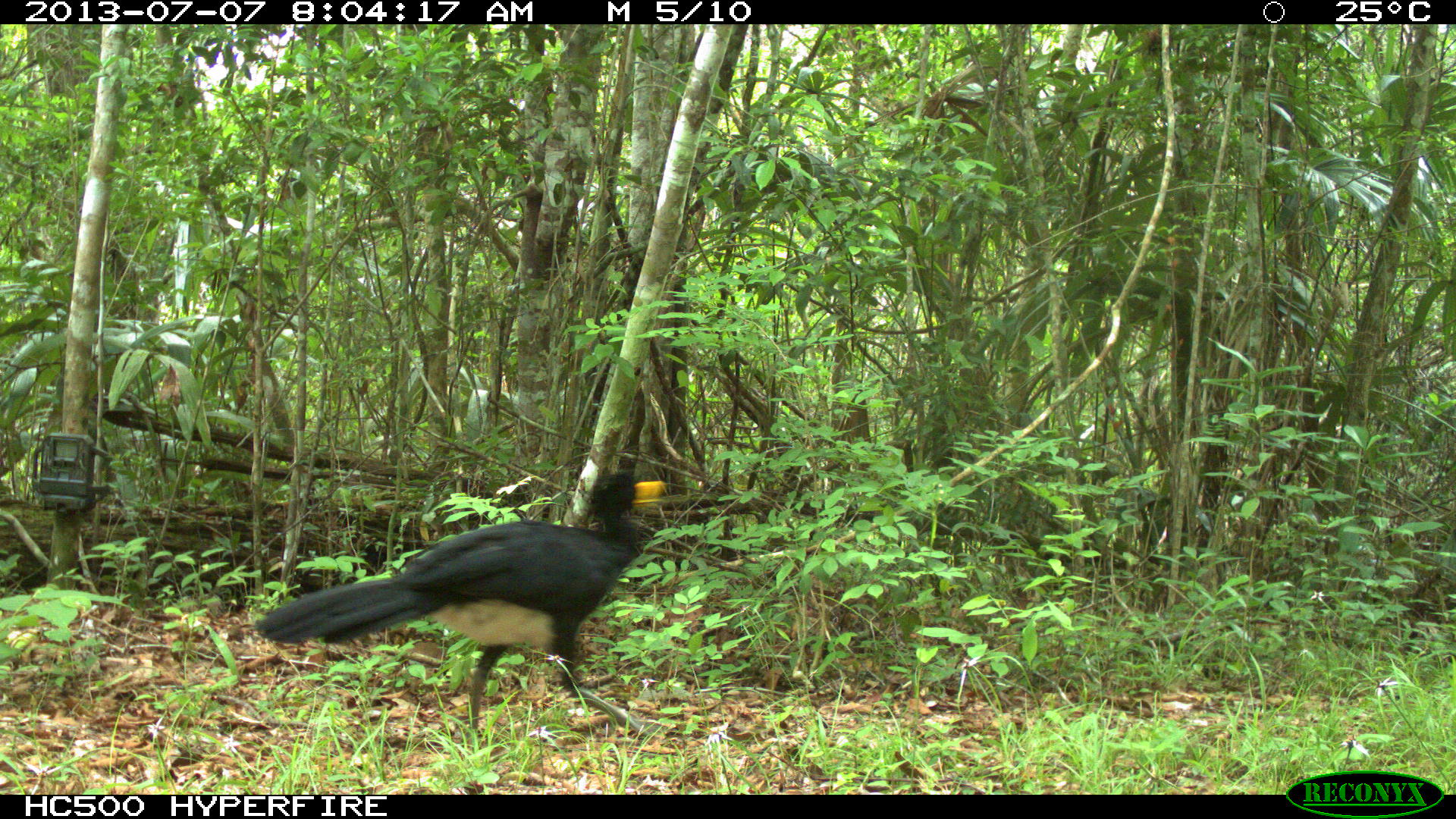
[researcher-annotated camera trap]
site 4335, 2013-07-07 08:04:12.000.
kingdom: Animalia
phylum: Chordata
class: Aves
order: Galliformes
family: Cracidae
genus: Crax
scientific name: Crax rubra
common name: great curassow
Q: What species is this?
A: Crax rubra (great curassow).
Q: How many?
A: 1.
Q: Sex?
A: Male.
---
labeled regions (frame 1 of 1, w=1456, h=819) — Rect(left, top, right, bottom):
crax rubra: Rect(252, 472, 666, 741)